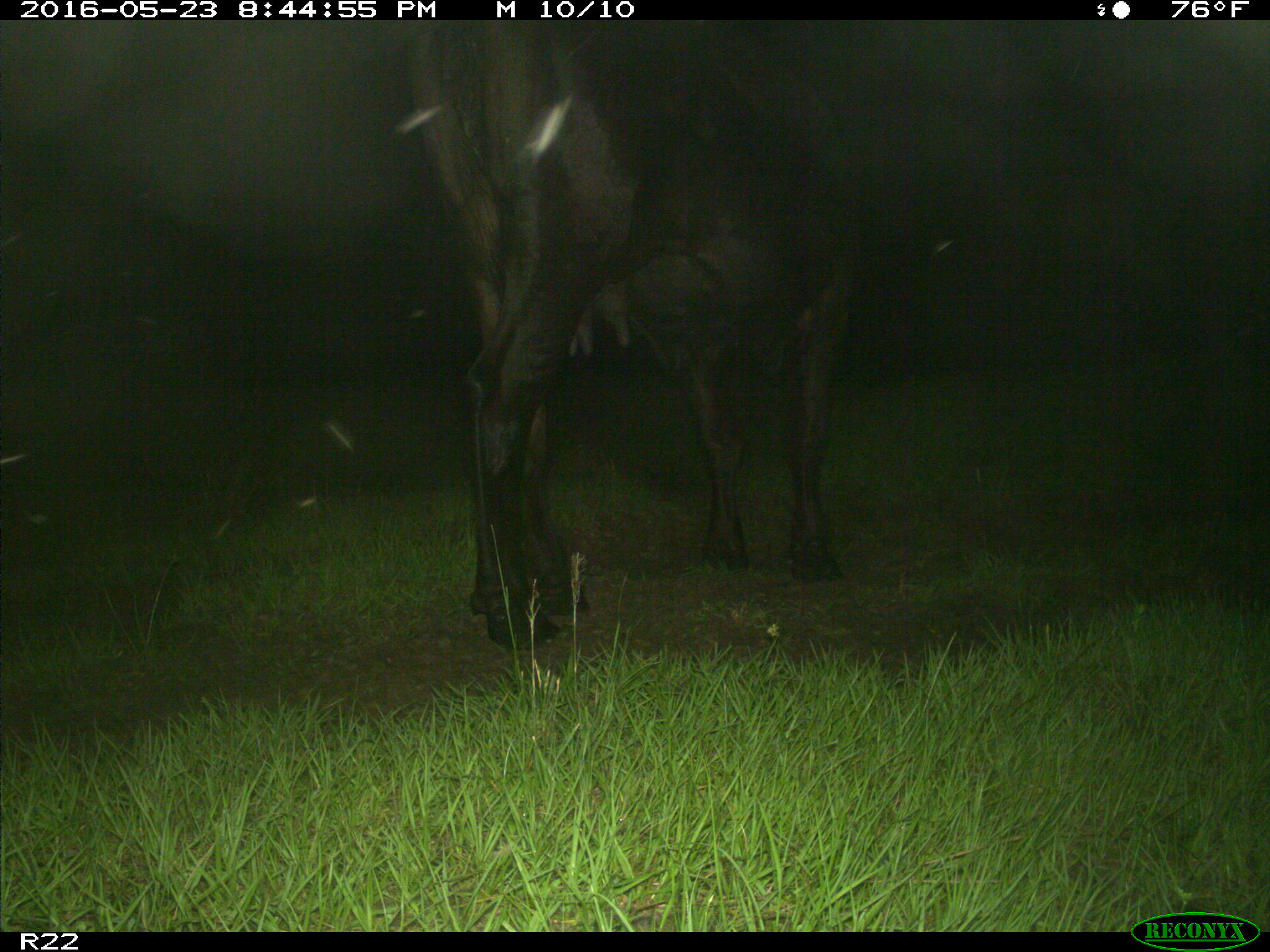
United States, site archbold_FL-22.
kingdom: Animalia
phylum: Chordata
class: Mammalia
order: Artiodactyla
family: Bovidae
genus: Bos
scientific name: Bos taurus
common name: domestic cow